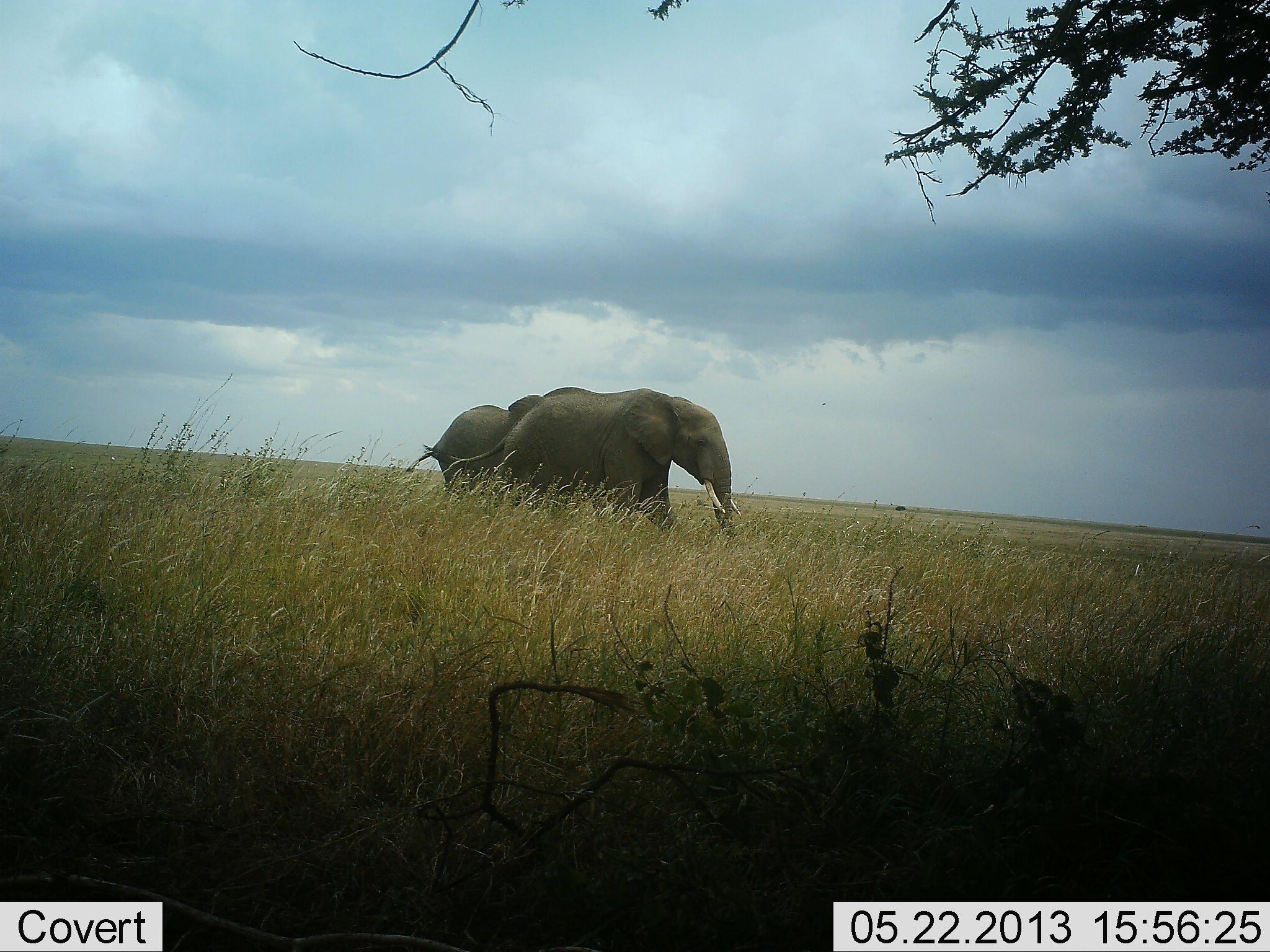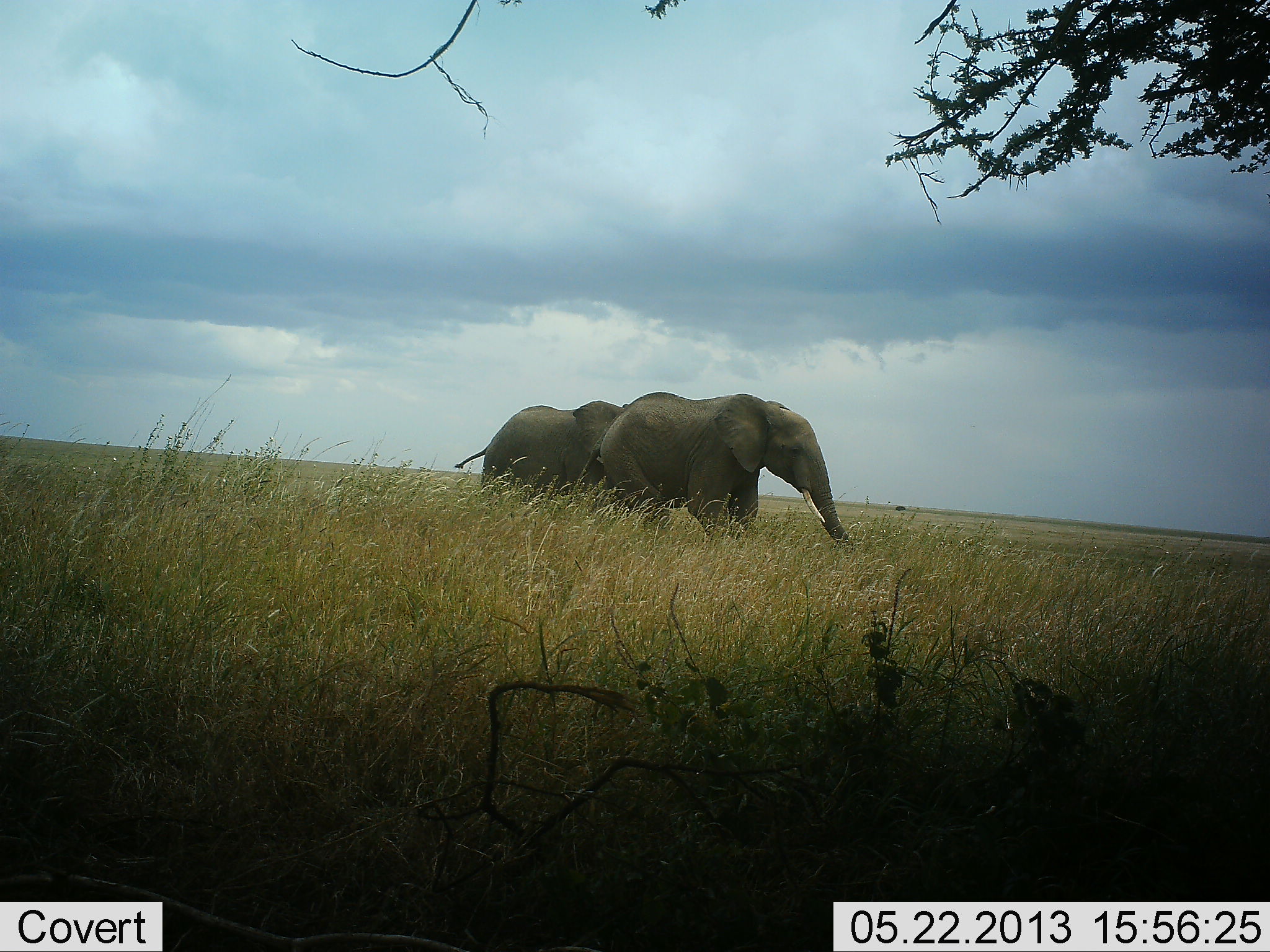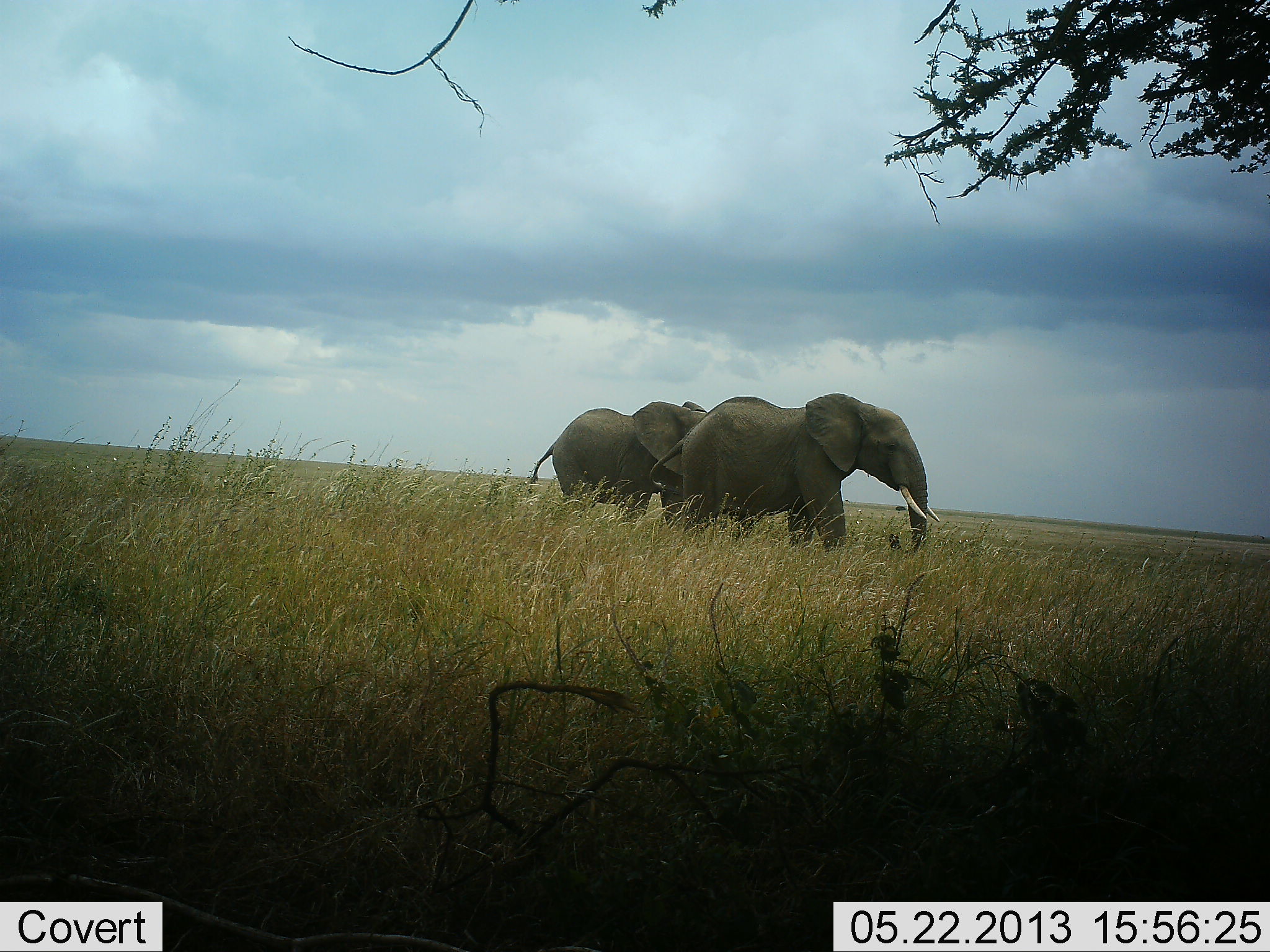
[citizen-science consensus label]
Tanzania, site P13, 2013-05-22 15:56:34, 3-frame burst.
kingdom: Animalia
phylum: Chordata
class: Mammalia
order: Proboscidea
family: Elephantidae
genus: Loxodonta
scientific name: Loxodonta africana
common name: african bush elephant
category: elephant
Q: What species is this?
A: Elephant (african bush elephant) (Loxodonta africana).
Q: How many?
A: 2.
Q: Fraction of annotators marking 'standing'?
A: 4%.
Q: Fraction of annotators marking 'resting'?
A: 0%.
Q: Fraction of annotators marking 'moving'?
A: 96%.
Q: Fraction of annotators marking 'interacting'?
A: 0%.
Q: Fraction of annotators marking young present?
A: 0%.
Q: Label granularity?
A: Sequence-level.